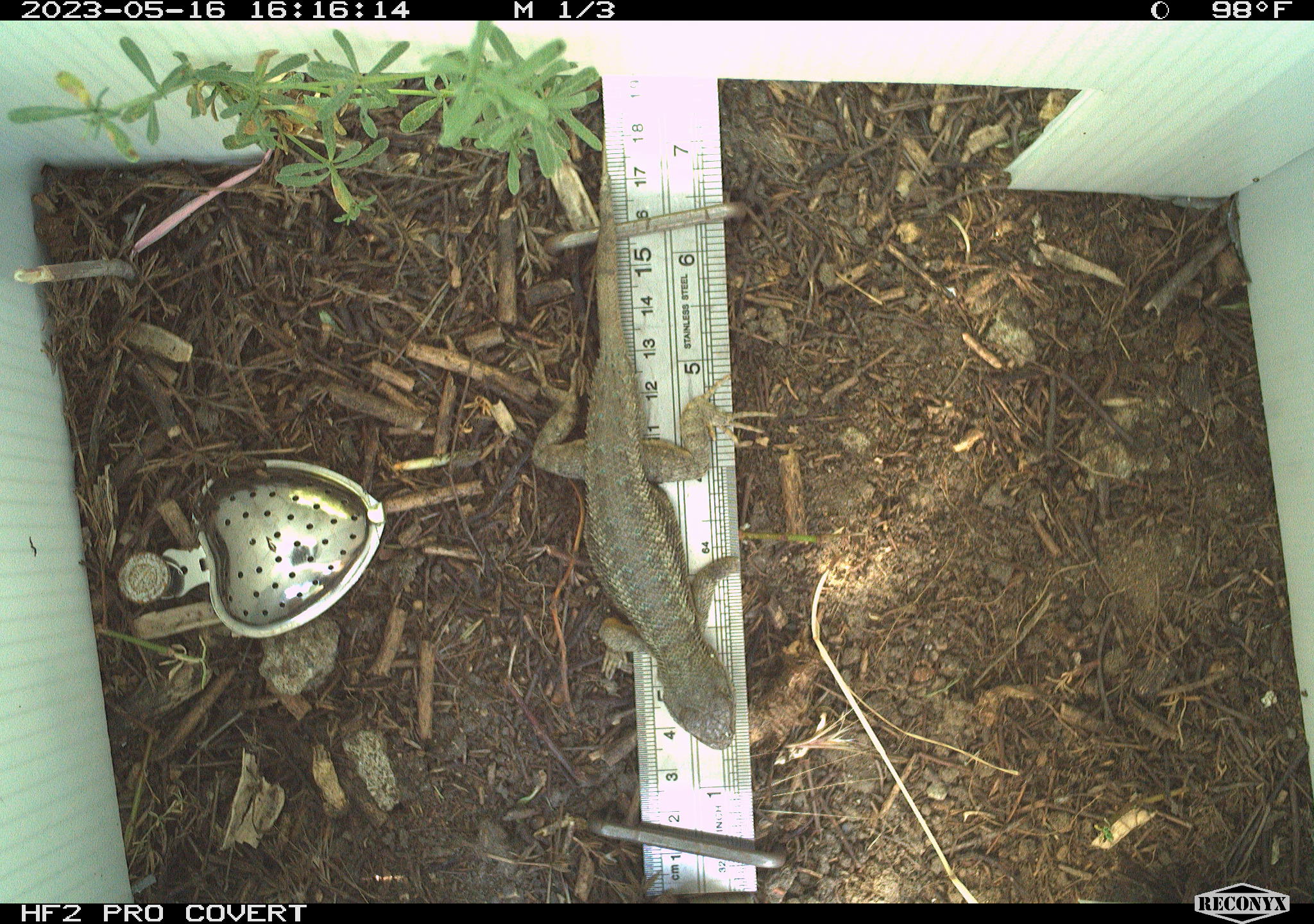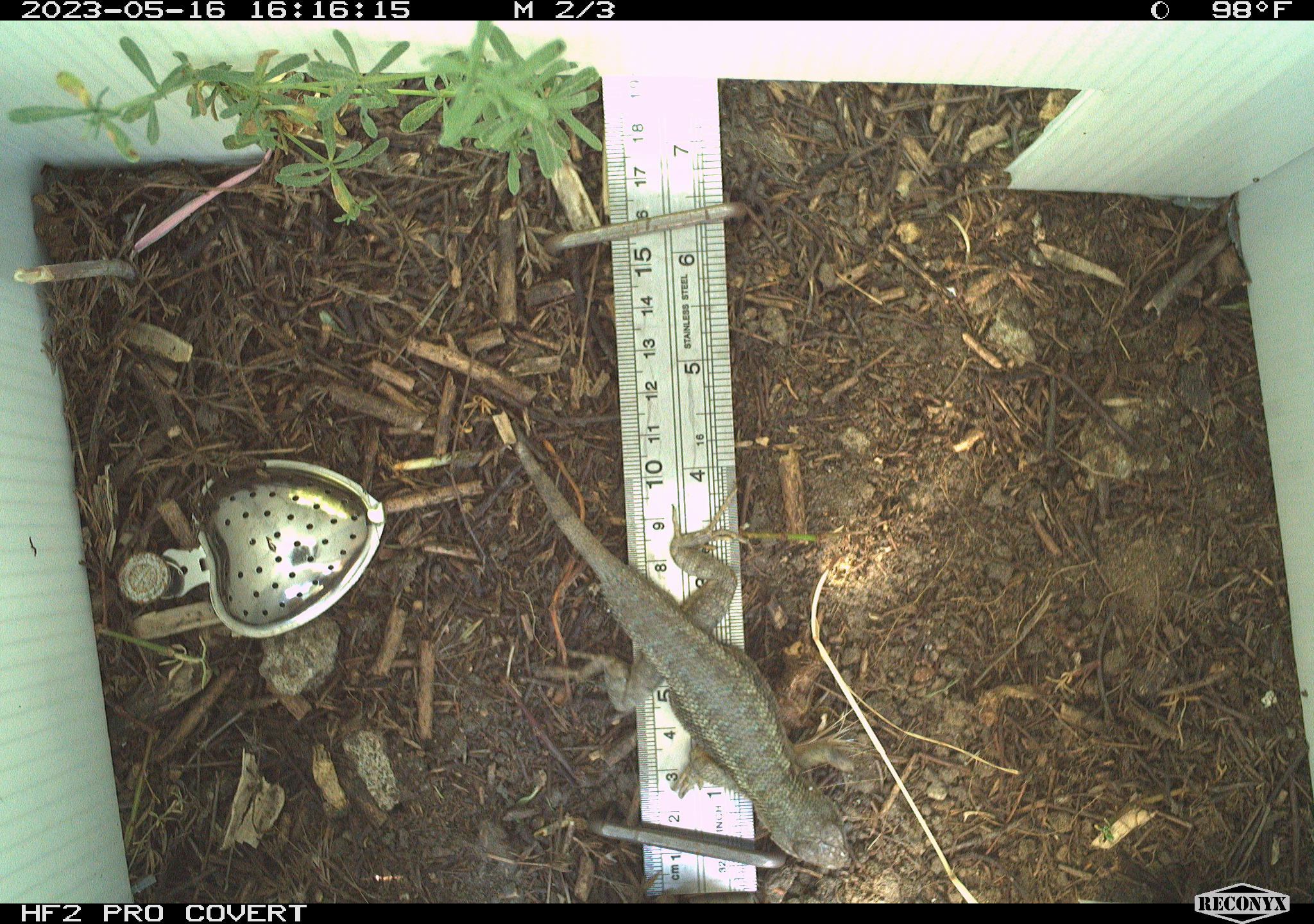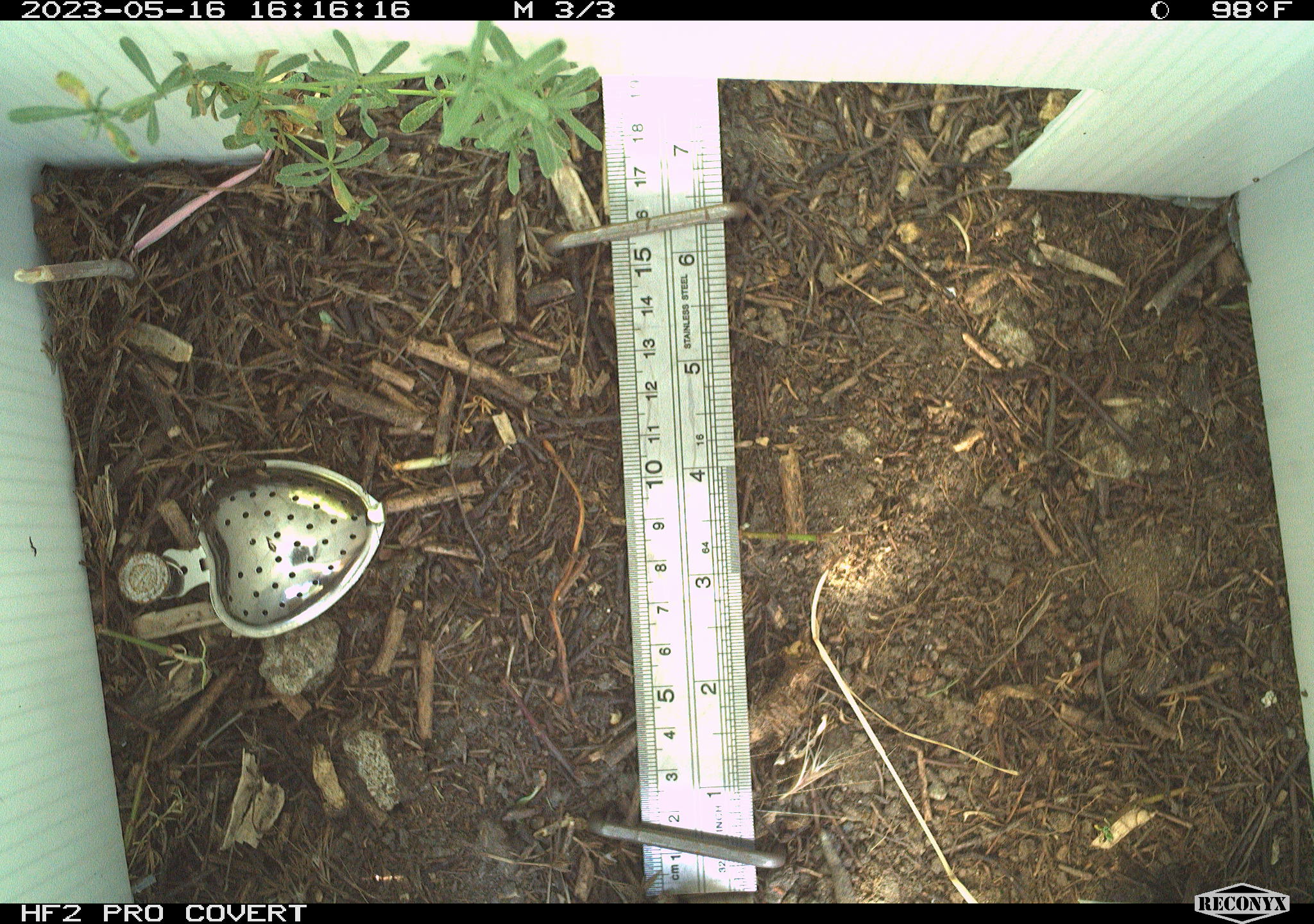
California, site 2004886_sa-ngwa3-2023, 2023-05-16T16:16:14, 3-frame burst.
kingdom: Animalia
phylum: Chordata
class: Reptilia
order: Squamata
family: Phrynosomatidae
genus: Sceloporus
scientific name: Sceloporus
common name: spiny lizards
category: sceloporus species